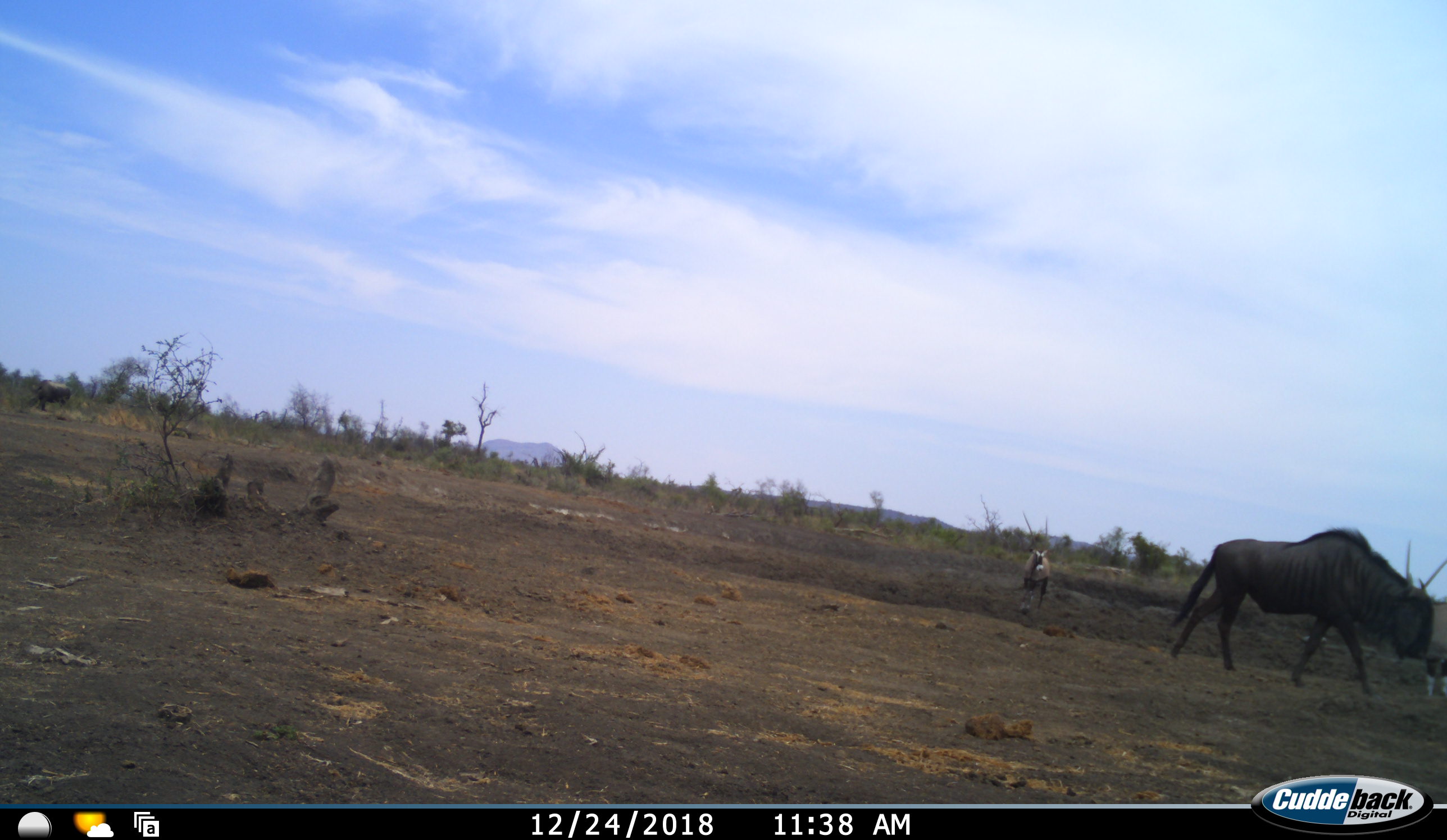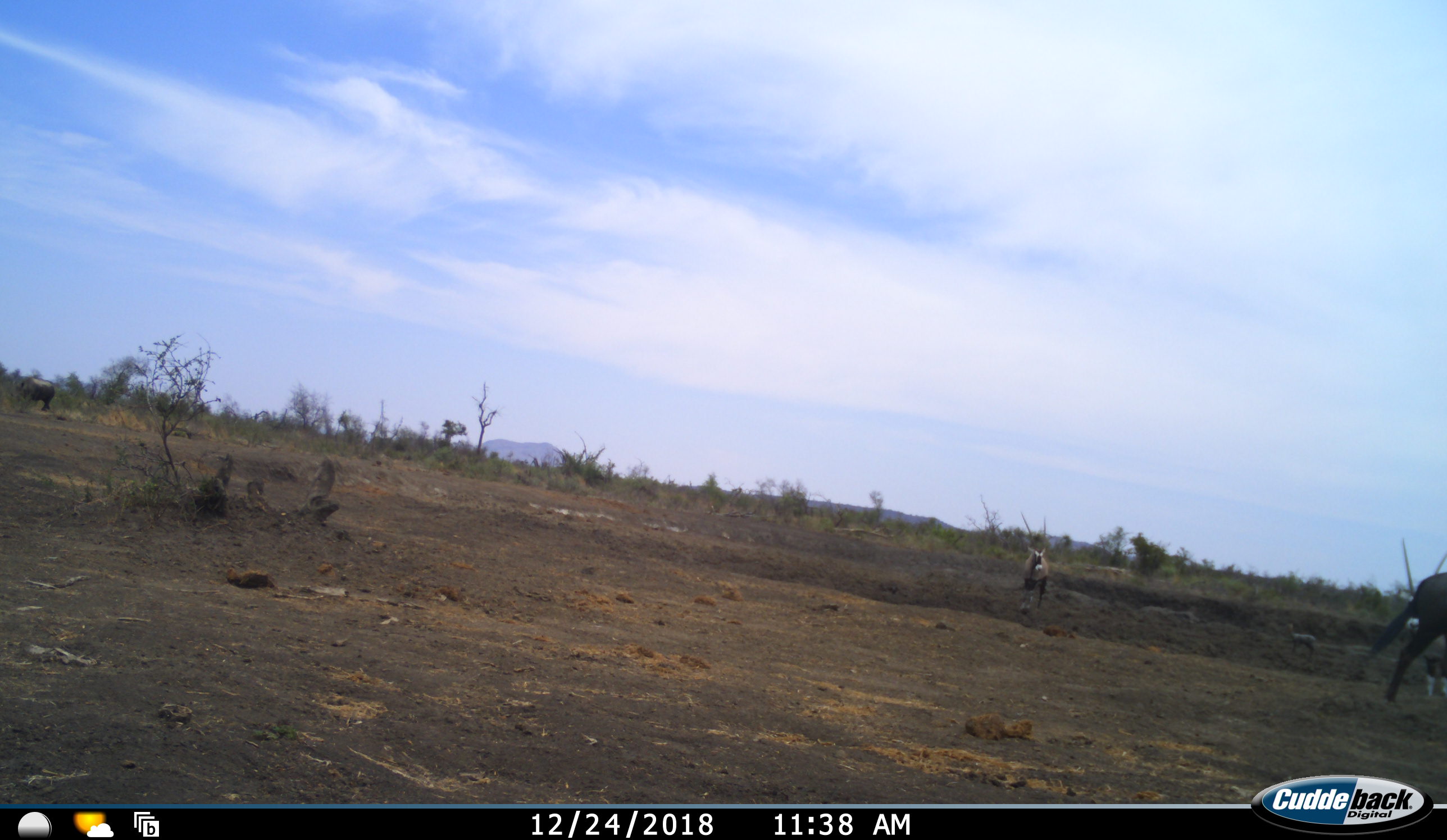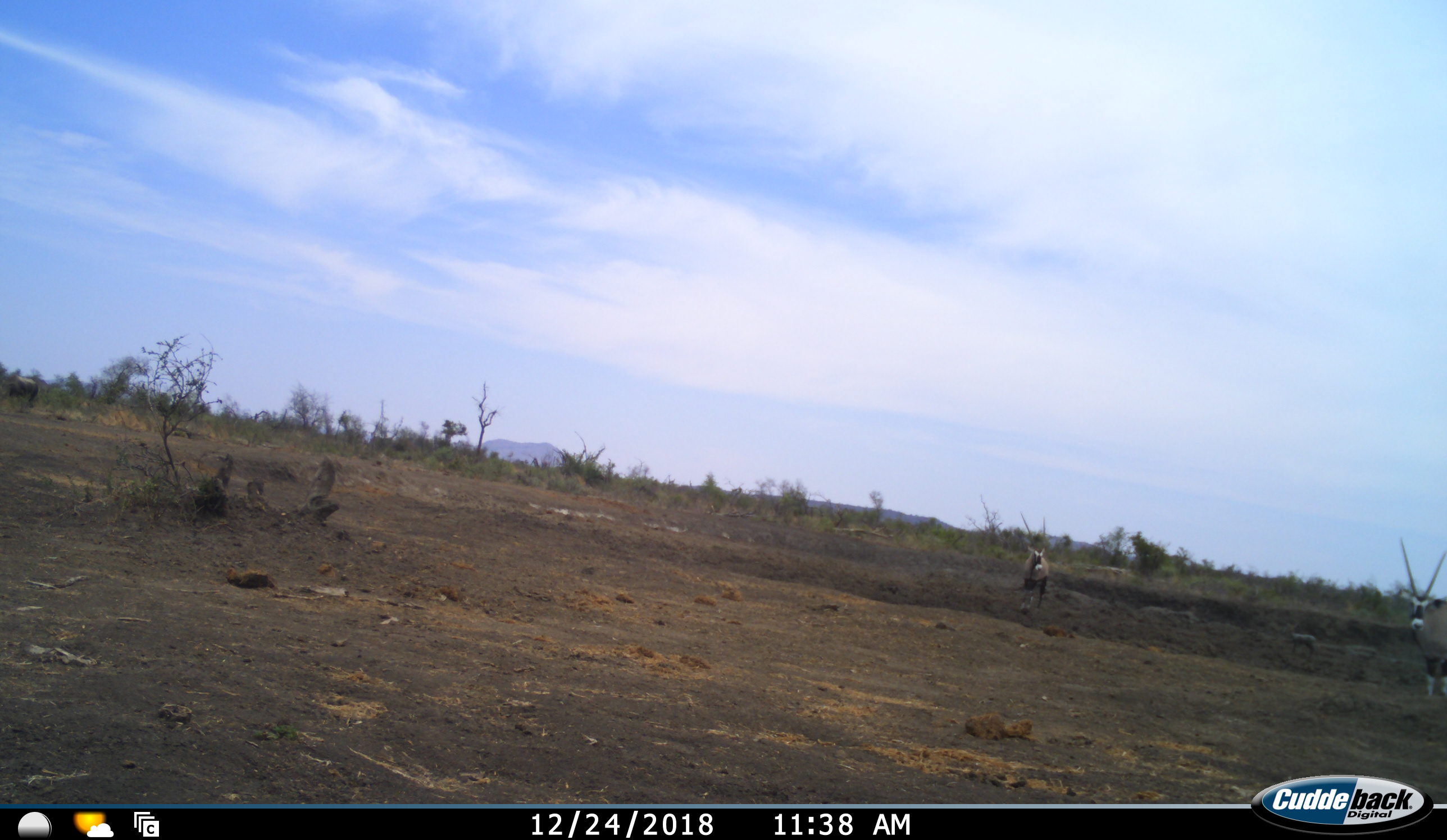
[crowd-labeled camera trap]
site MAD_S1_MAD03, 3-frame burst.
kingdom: Animalia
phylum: Chordata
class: Mammalia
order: Artiodactyla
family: Bovidae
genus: Oryx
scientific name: Oryx gazella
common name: gemsbok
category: oryx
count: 2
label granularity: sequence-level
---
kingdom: Animalia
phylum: Chordata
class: Mammalia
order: Artiodactyla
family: Bovidae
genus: Connochaetes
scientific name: Connochaetes taurinus taurinus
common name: blue wildebeest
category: wildebeestblue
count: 1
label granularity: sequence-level